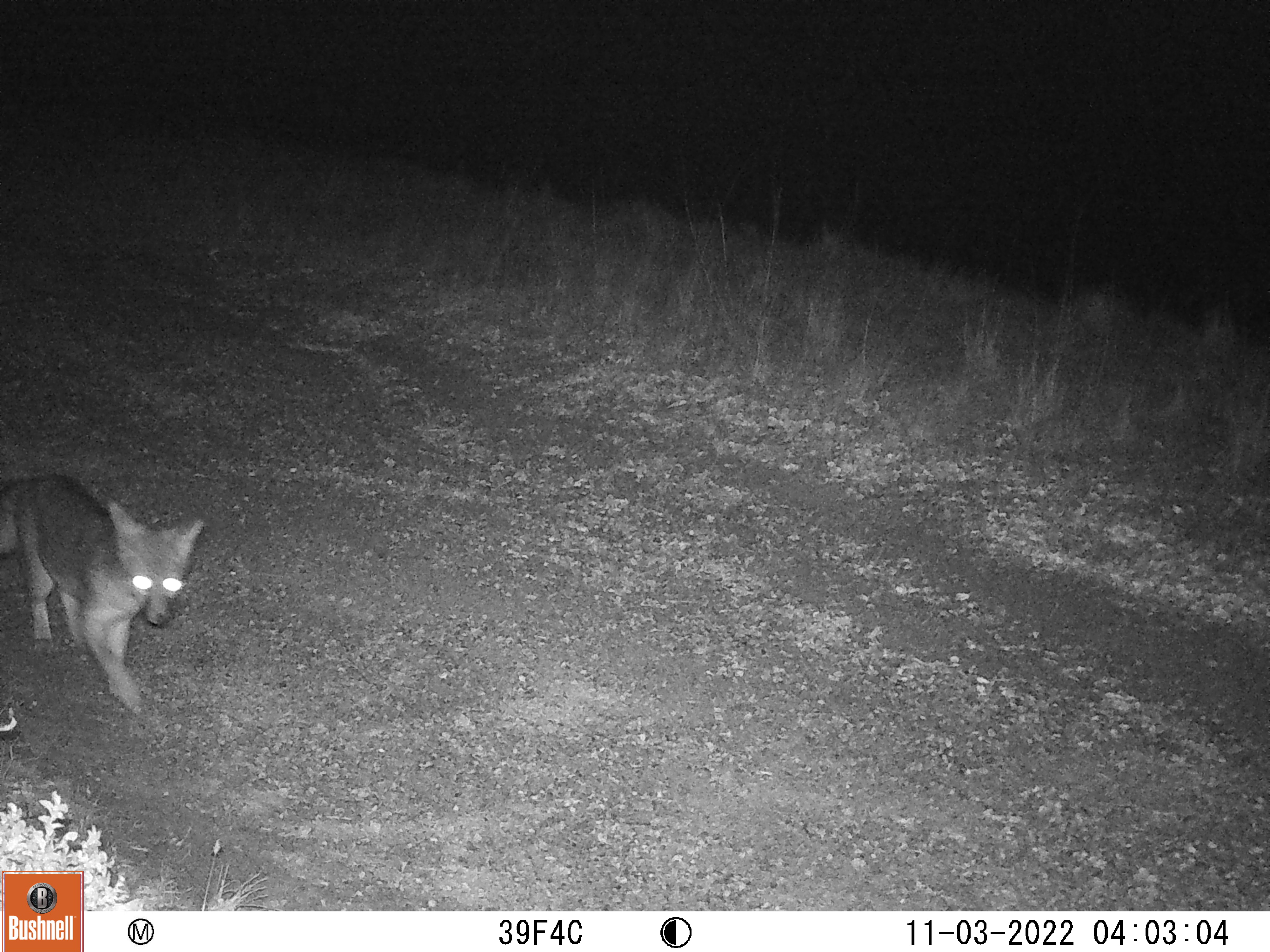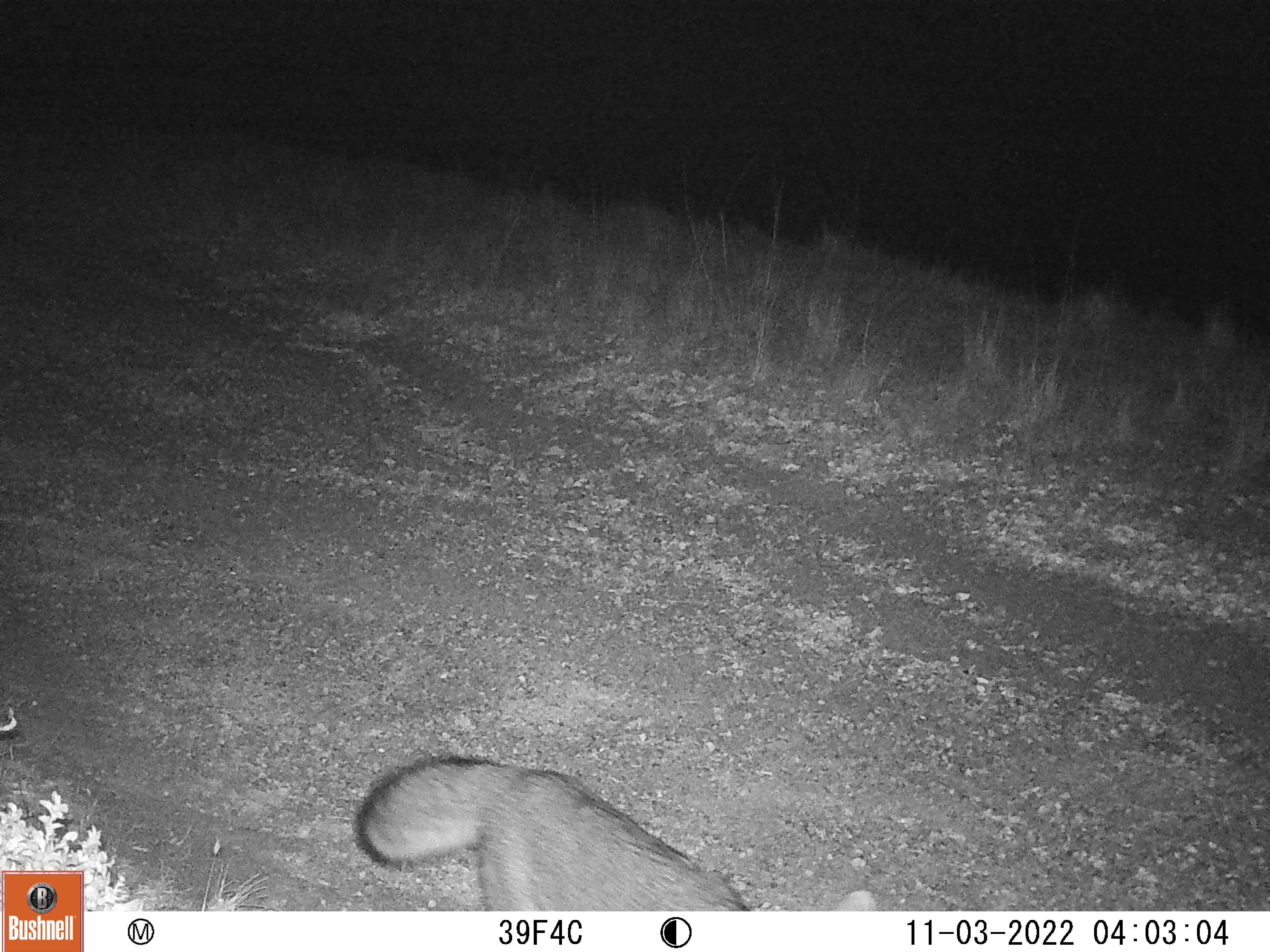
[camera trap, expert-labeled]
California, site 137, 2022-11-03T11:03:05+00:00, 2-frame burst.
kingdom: Animalia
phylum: Chordata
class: Mammalia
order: Carnivora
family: Canidae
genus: Urocyon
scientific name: Urocyon cinereoargenteus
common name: gray fox